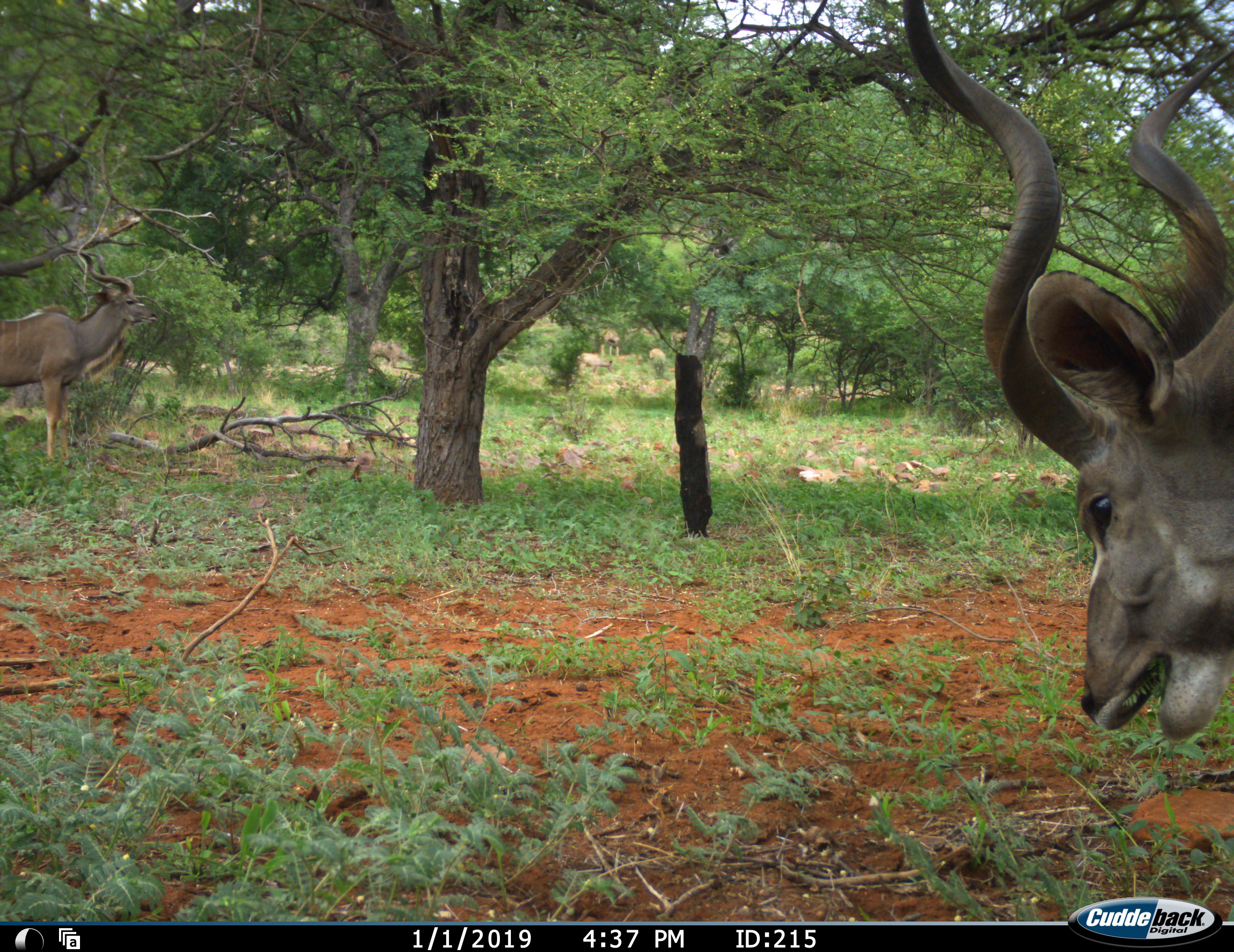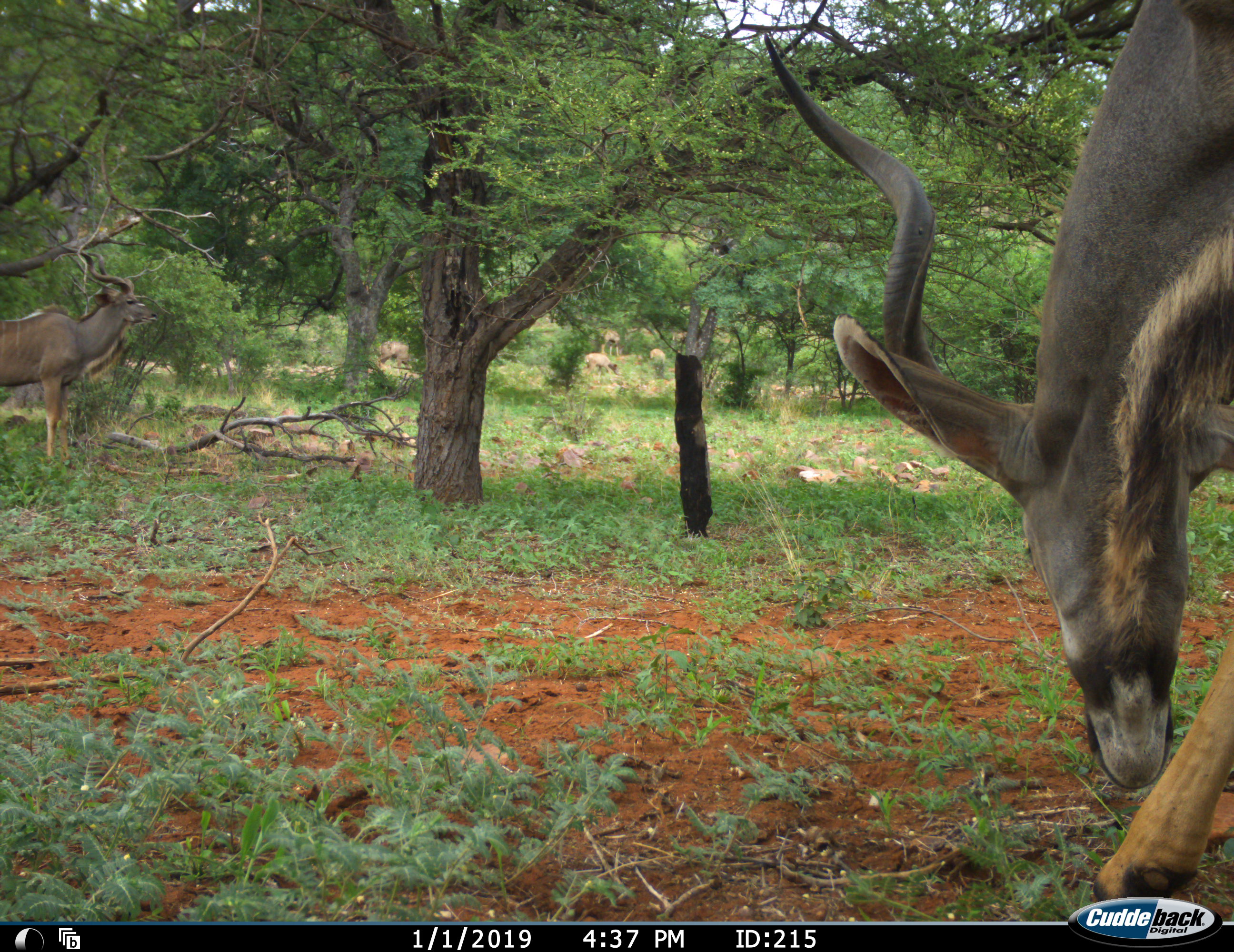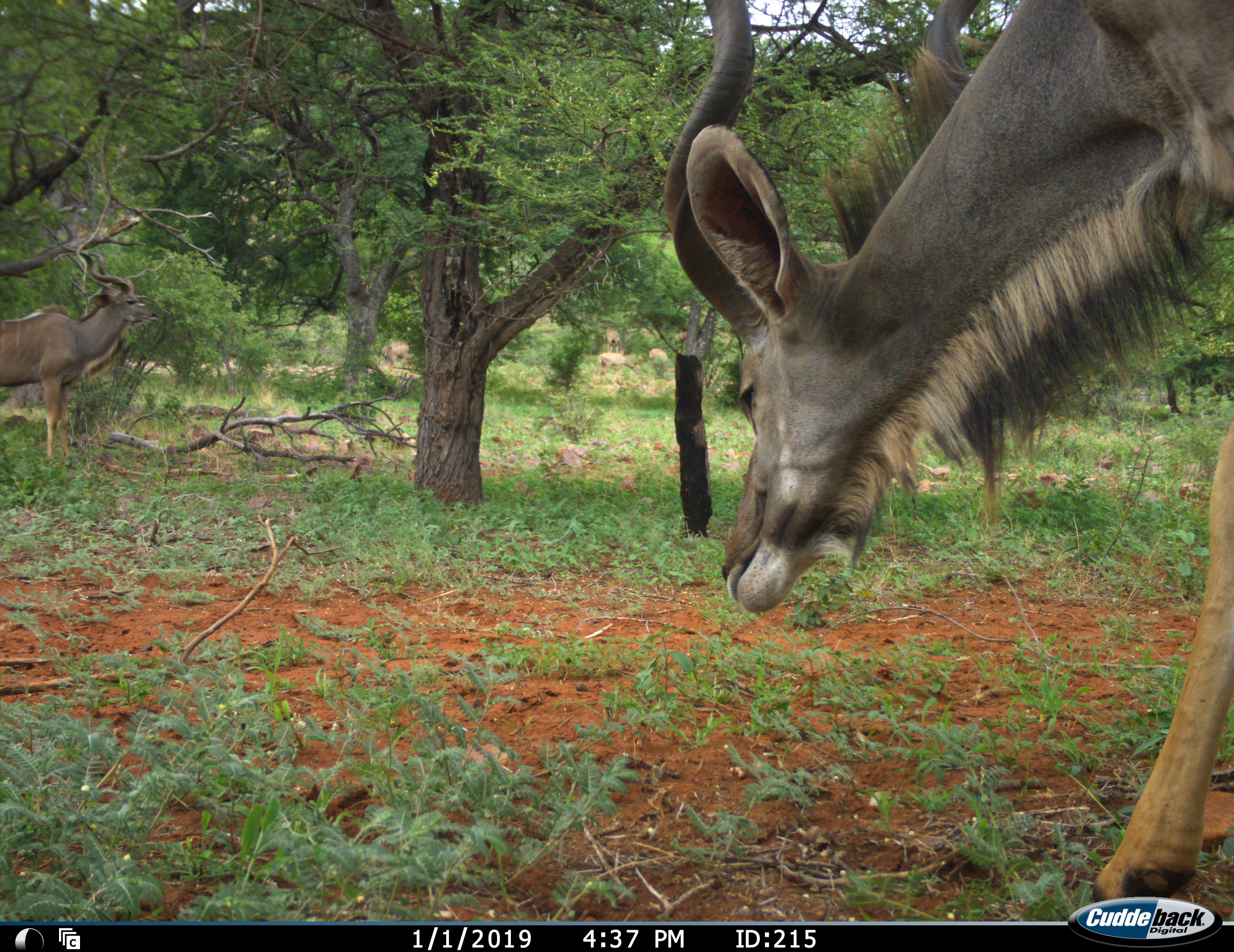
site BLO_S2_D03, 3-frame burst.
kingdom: Animalia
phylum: Chordata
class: Mammalia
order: Artiodactyla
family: Bovidae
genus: Tragelaphus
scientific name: Tragelaphus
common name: kudu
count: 2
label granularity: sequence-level